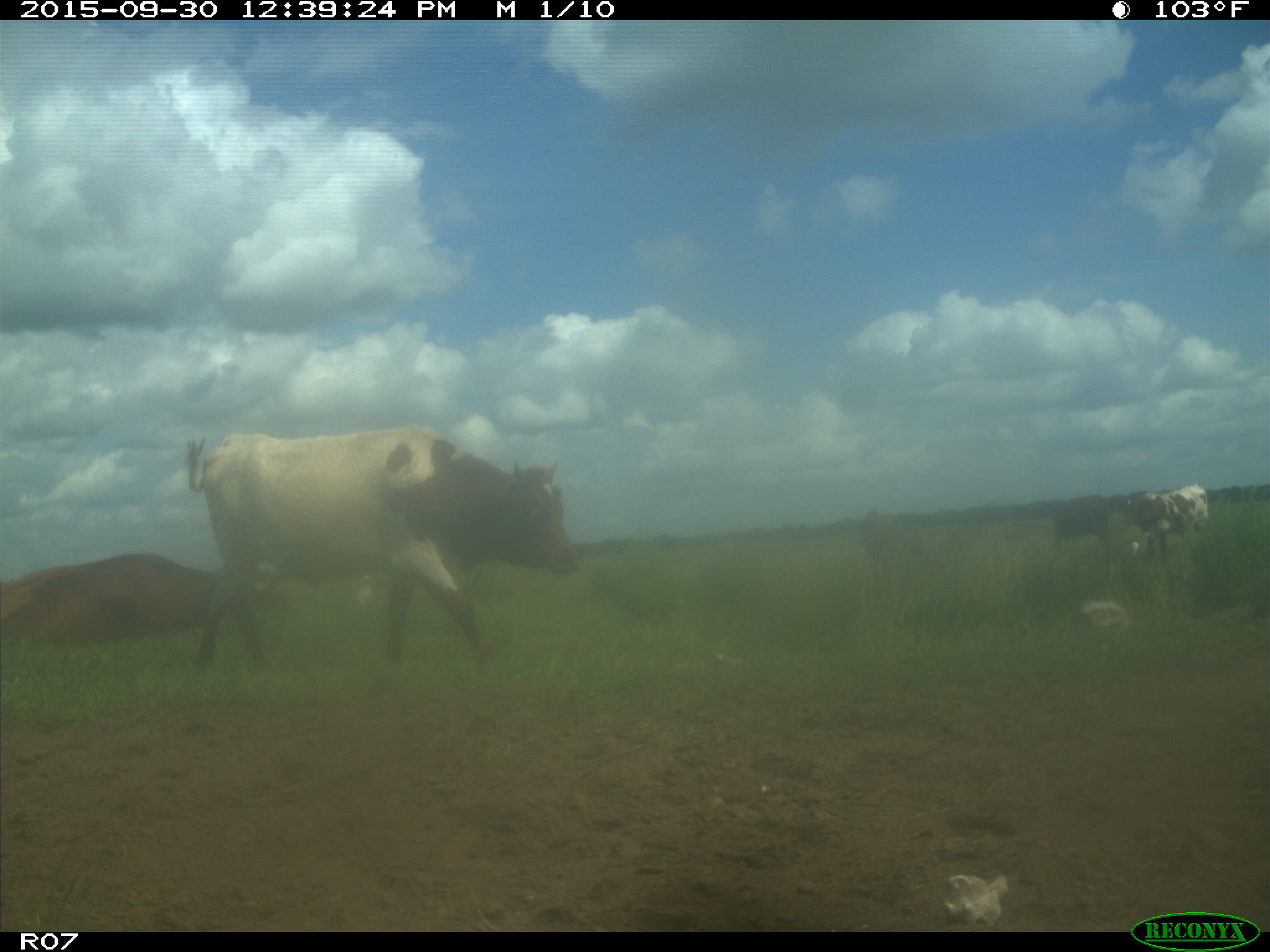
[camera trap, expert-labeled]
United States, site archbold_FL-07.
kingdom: Animalia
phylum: Chordata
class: Mammalia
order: Artiodactyla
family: Bovidae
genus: Bos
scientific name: Bos taurus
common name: domestic cow